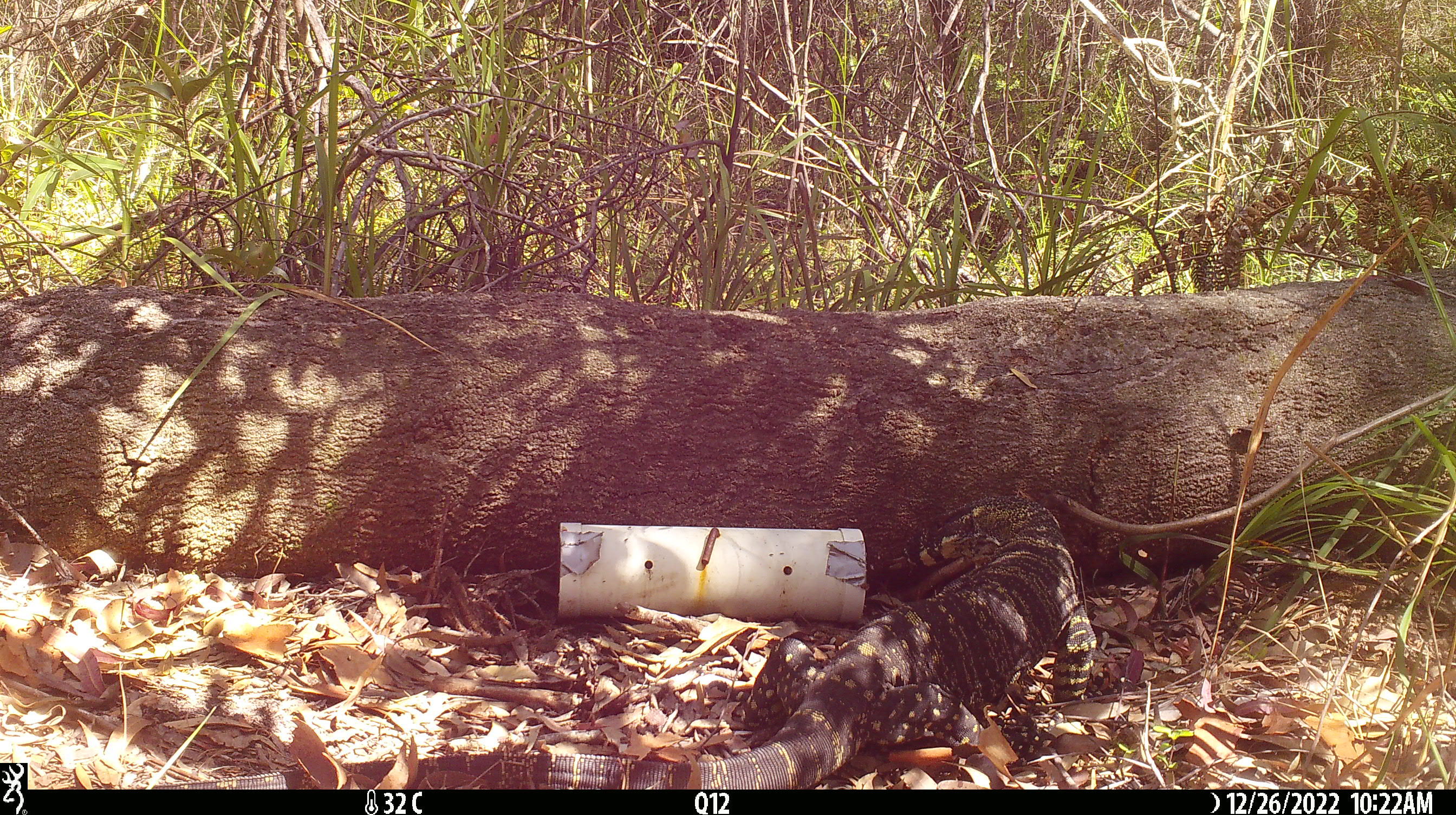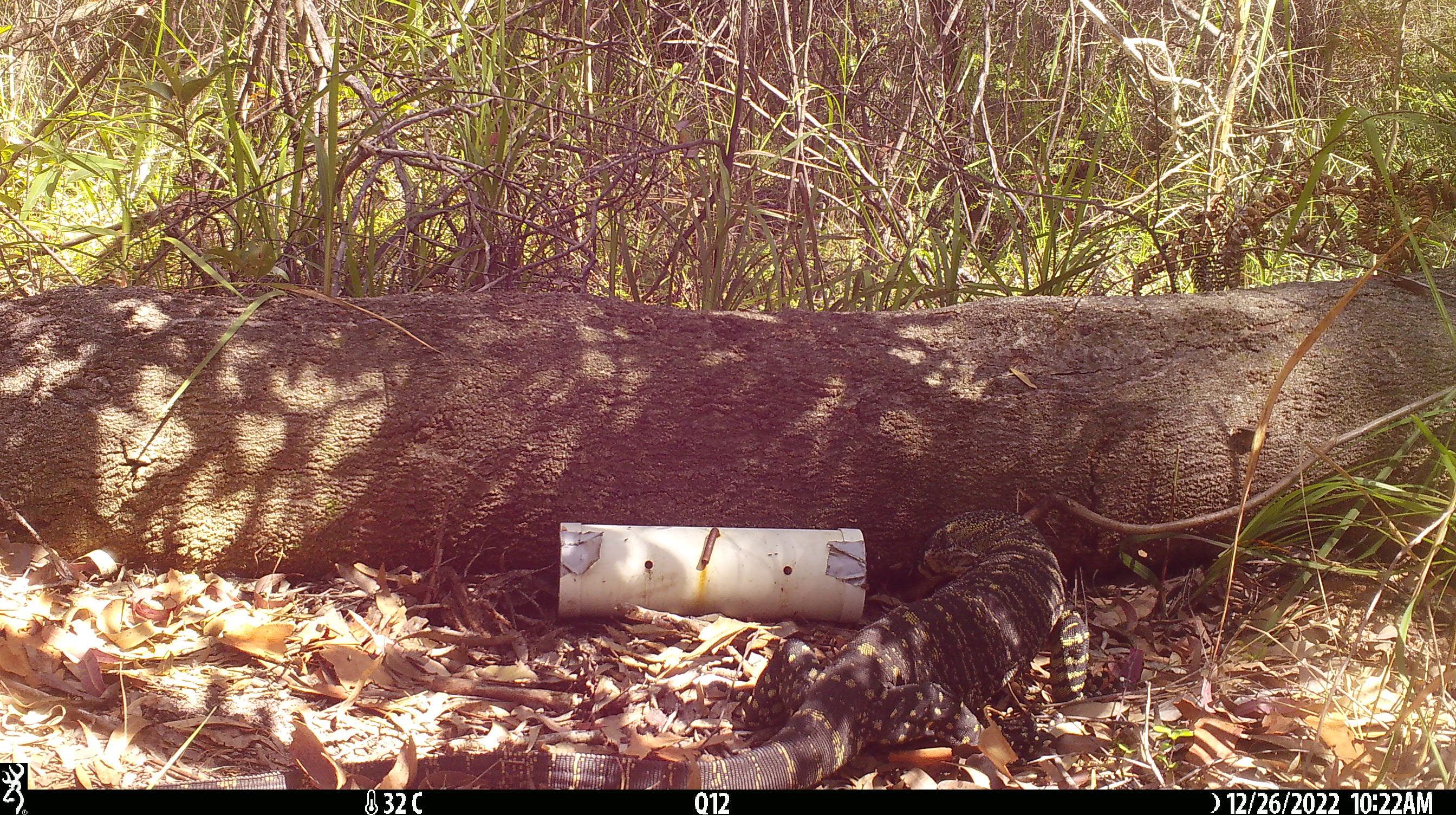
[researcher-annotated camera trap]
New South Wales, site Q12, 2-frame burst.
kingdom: Animalia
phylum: Chordata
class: Reptilia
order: Squamata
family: Varanidae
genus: Varanus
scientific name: Varanus varius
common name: lace monitor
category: goanna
Goanna (lace monitor) (Varanus varius).